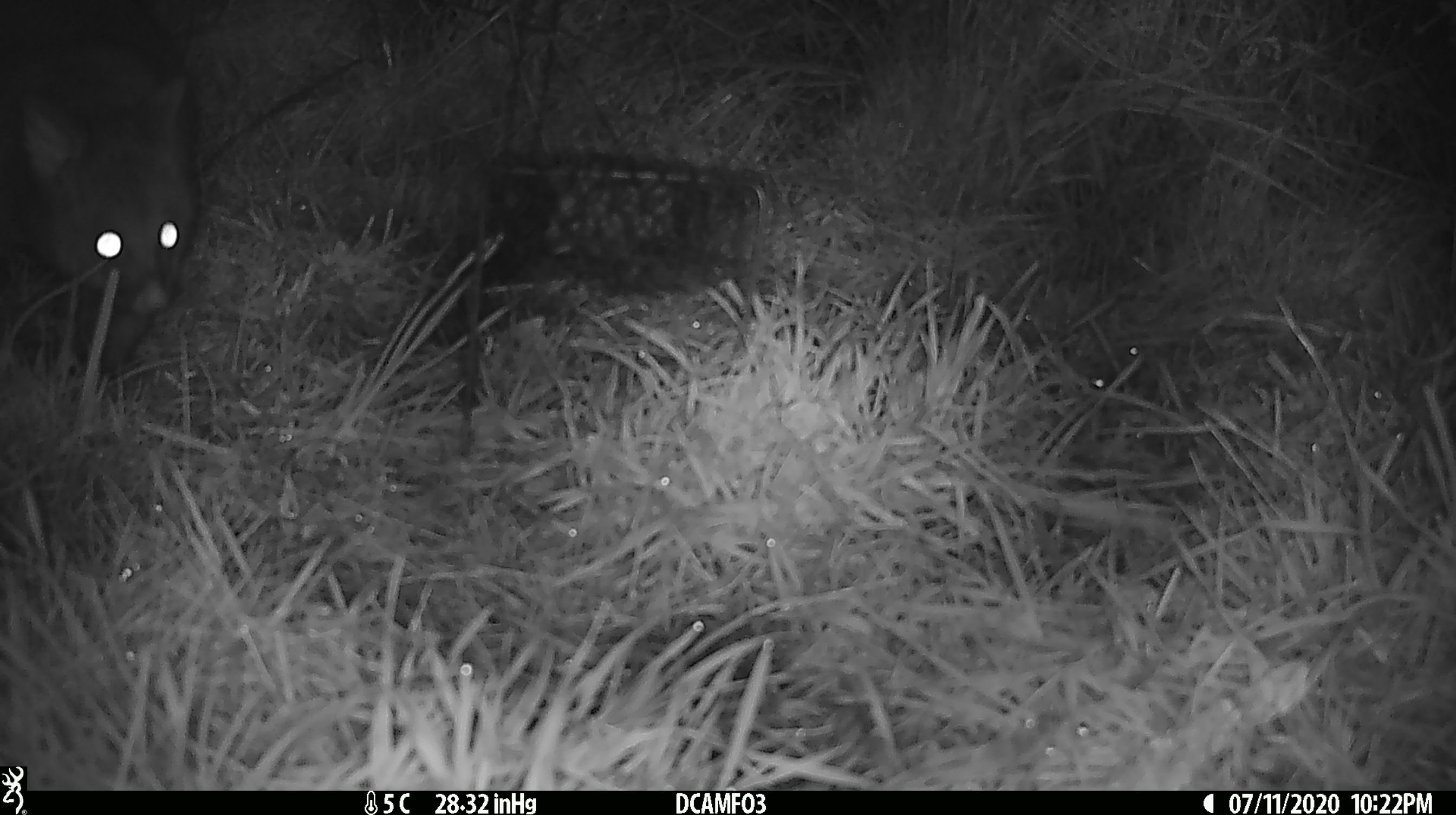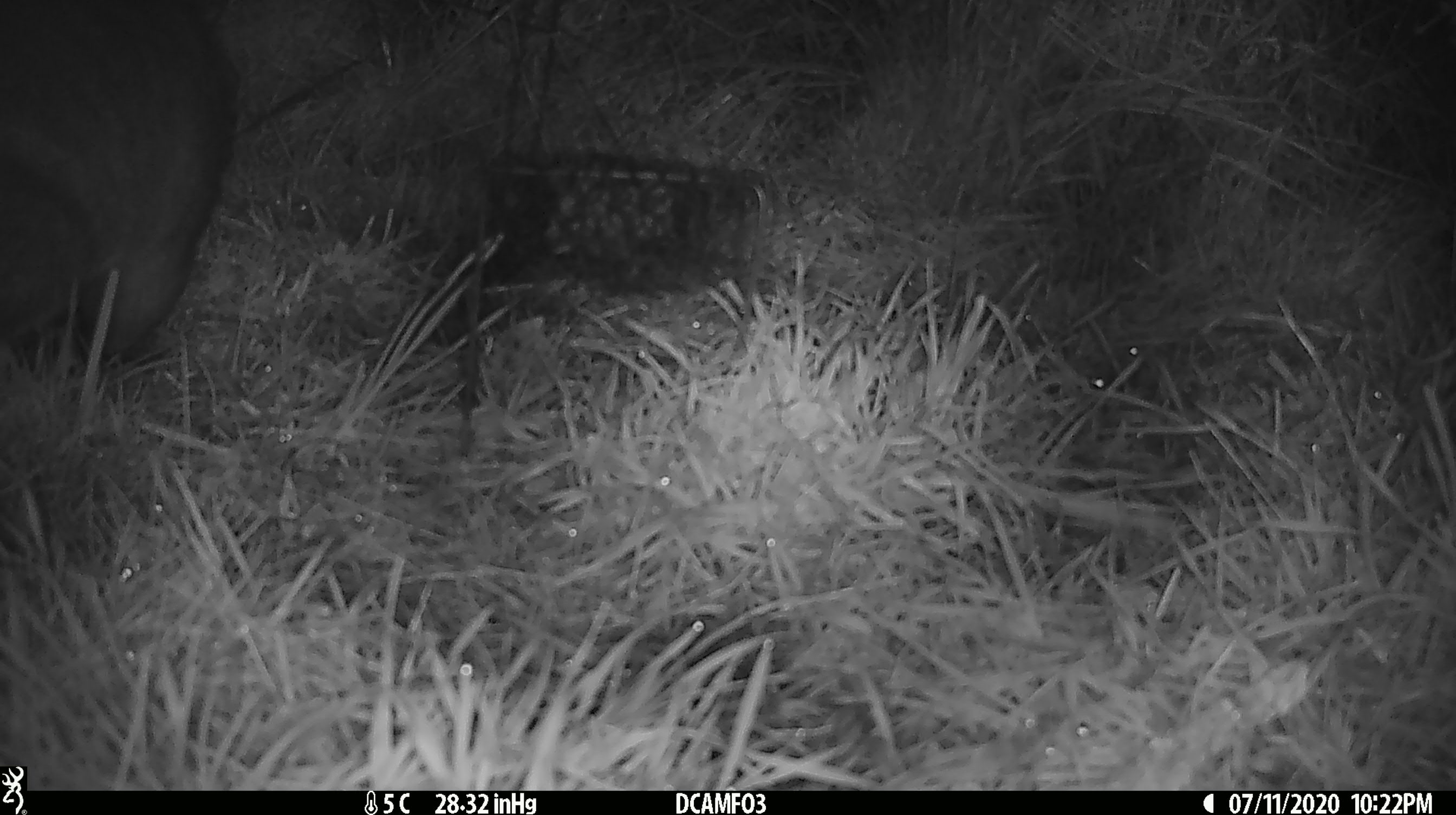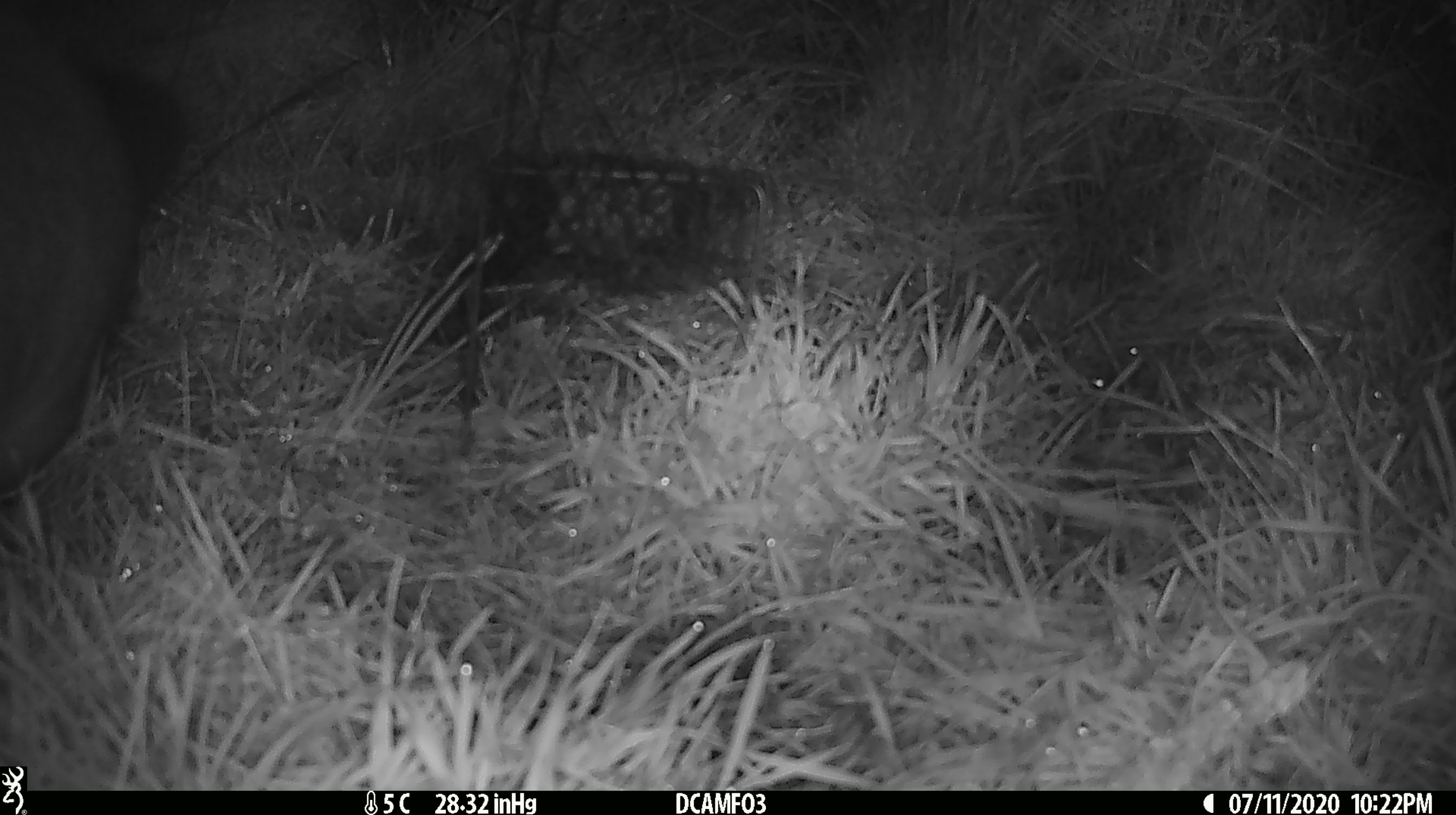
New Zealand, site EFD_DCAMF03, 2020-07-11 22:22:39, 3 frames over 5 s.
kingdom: Animalia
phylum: Chordata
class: Mammalia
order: Diprotodontia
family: Phalangeridae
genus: Trichosurus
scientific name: Trichosurus vulpecula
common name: common brushtail possum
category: possum